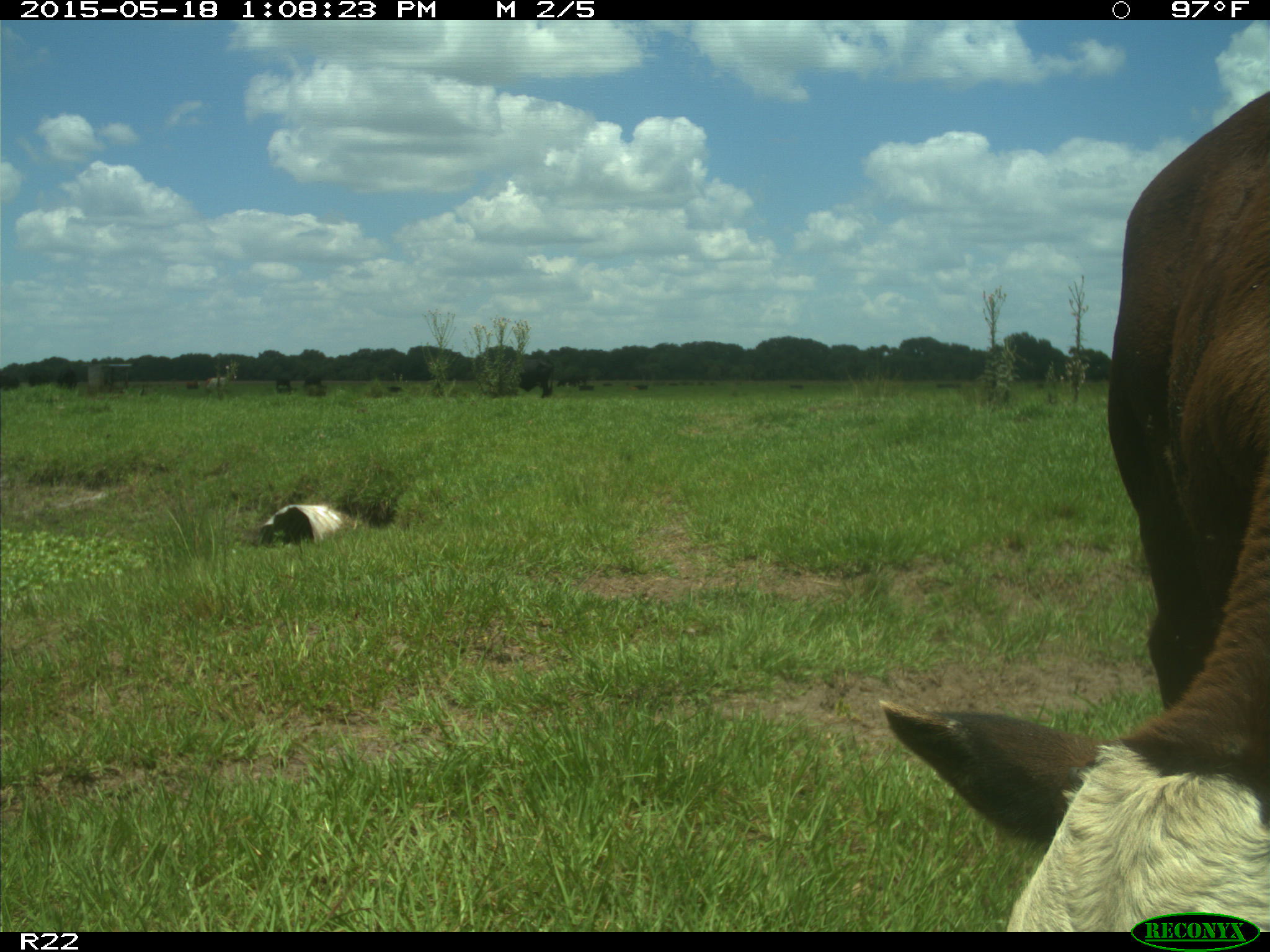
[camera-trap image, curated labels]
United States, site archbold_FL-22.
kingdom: Animalia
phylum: Chordata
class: Mammalia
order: Artiodactyla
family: Bovidae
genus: Bos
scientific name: Bos taurus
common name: domestic cow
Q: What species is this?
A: Bos taurus (domestic cow).